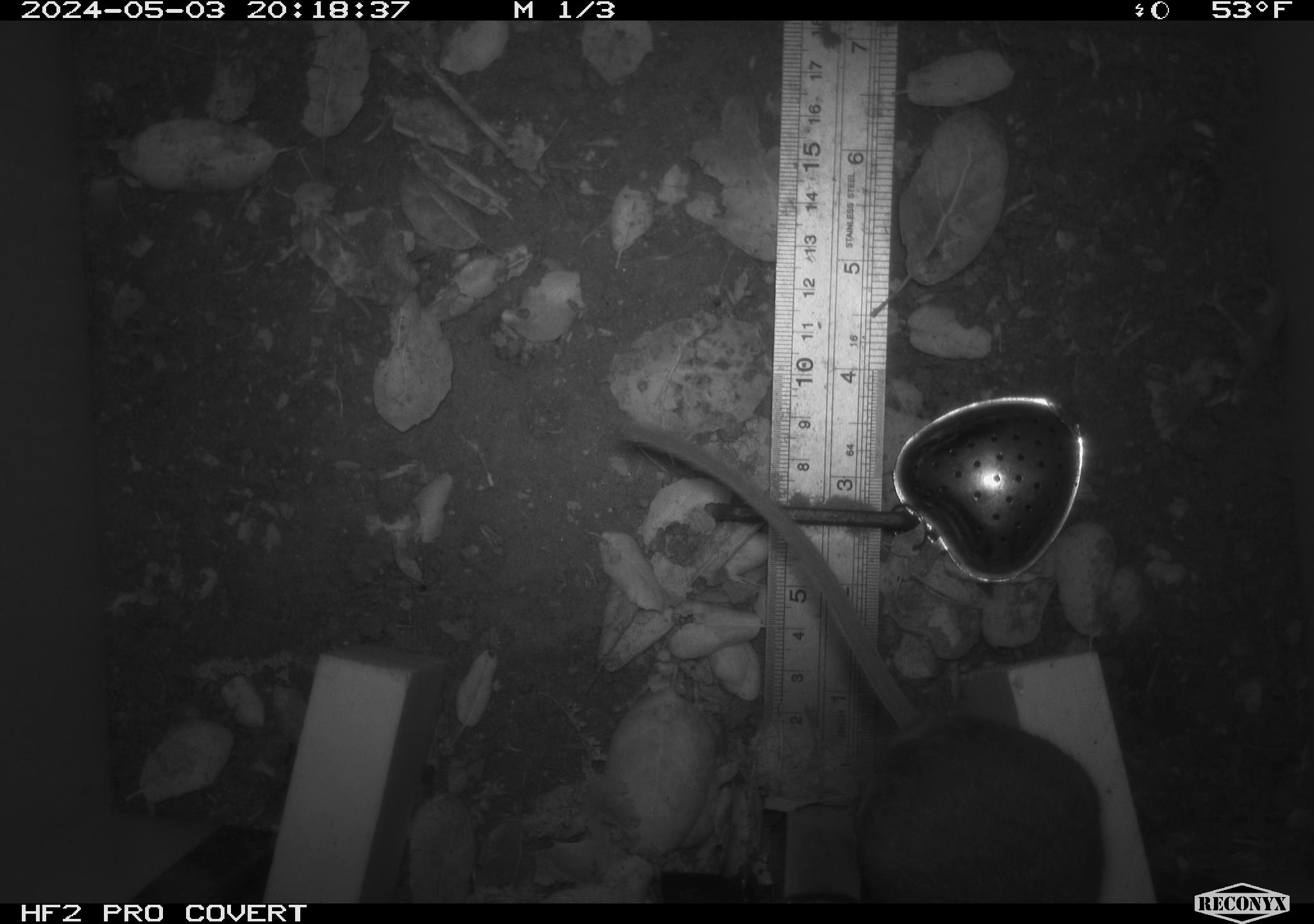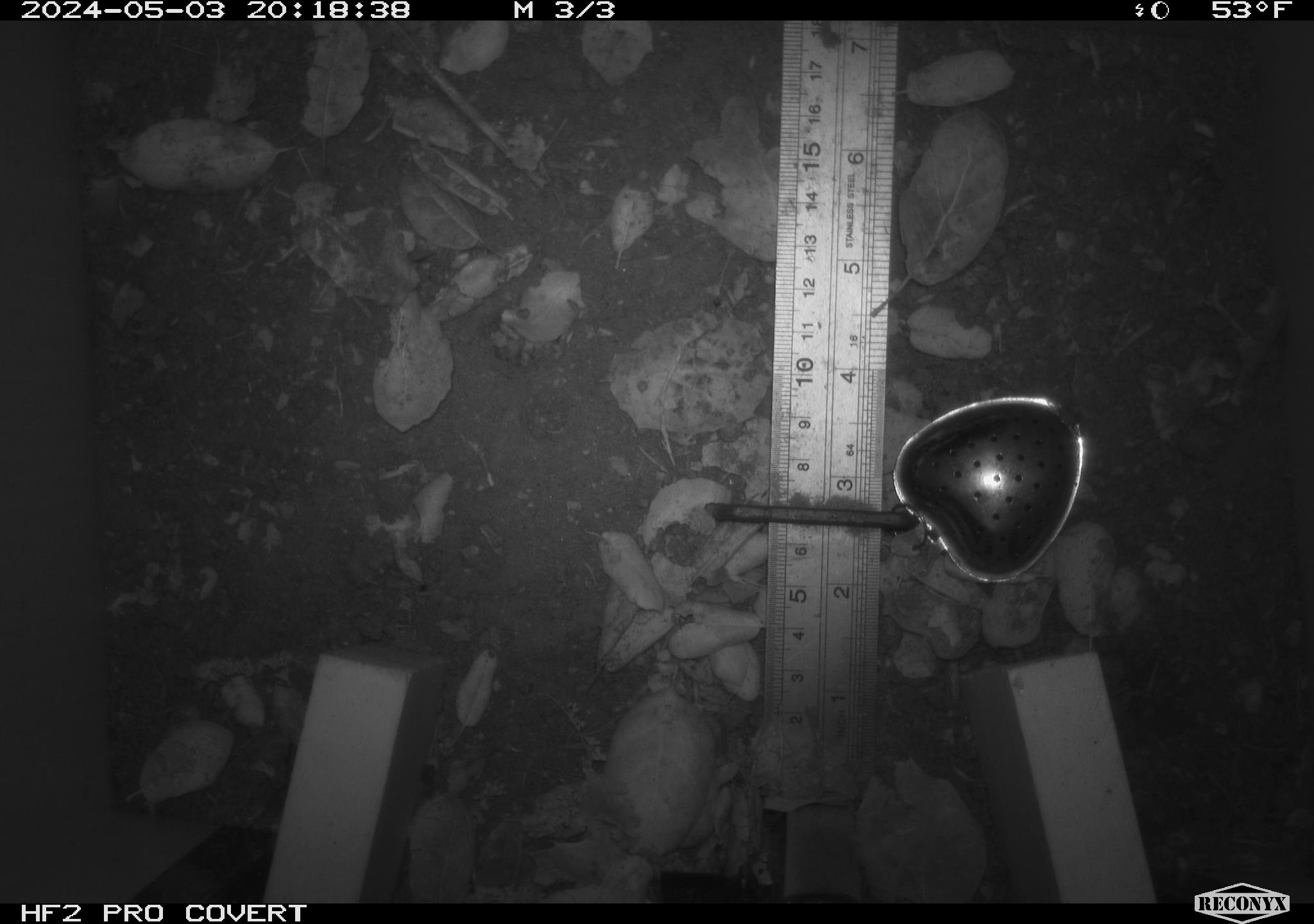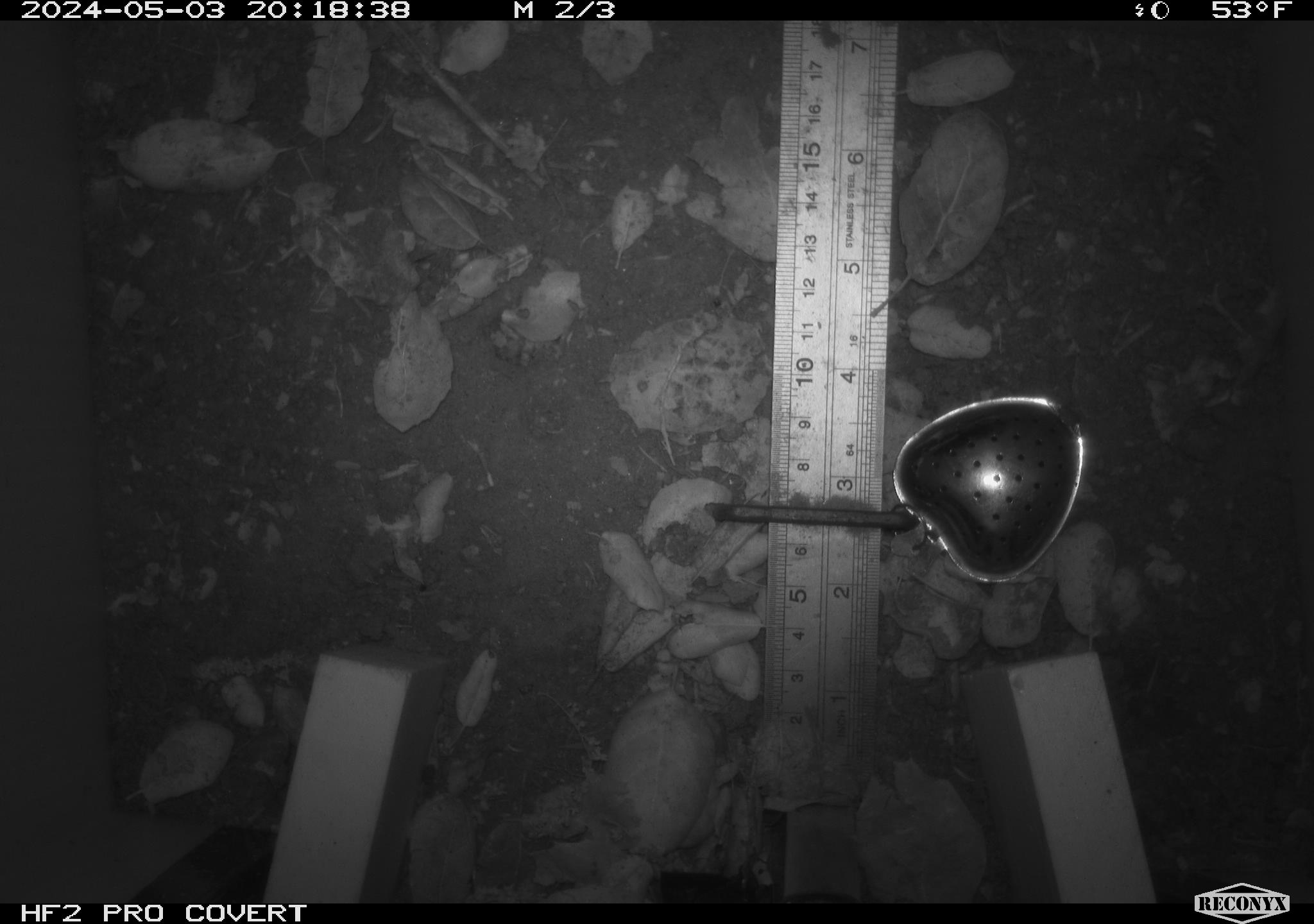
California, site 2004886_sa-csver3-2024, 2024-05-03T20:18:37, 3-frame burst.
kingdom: Animalia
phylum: Chordata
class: Mammalia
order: Rodentia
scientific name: Rodentia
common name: rodent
Rodent (Rodentia).